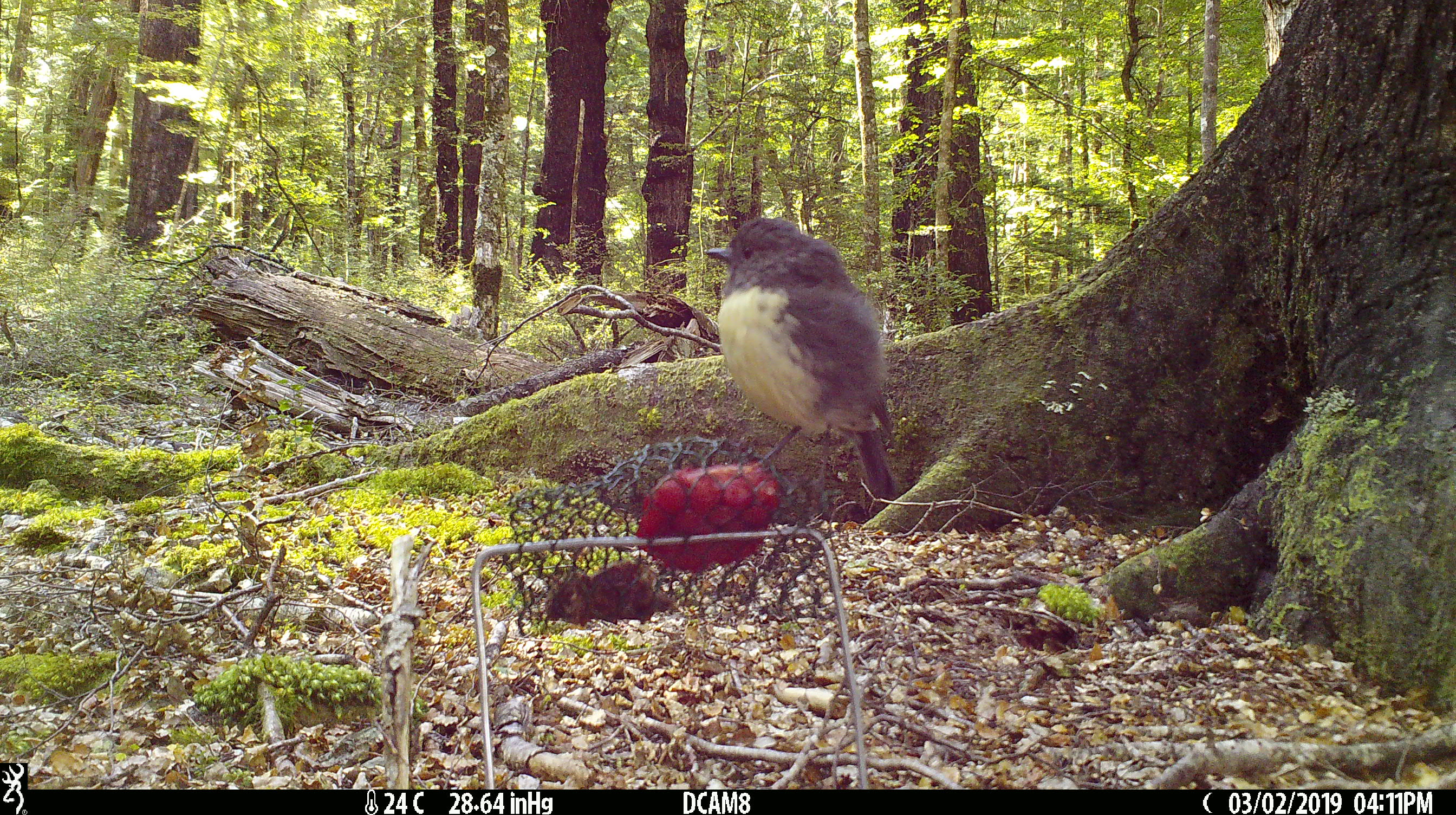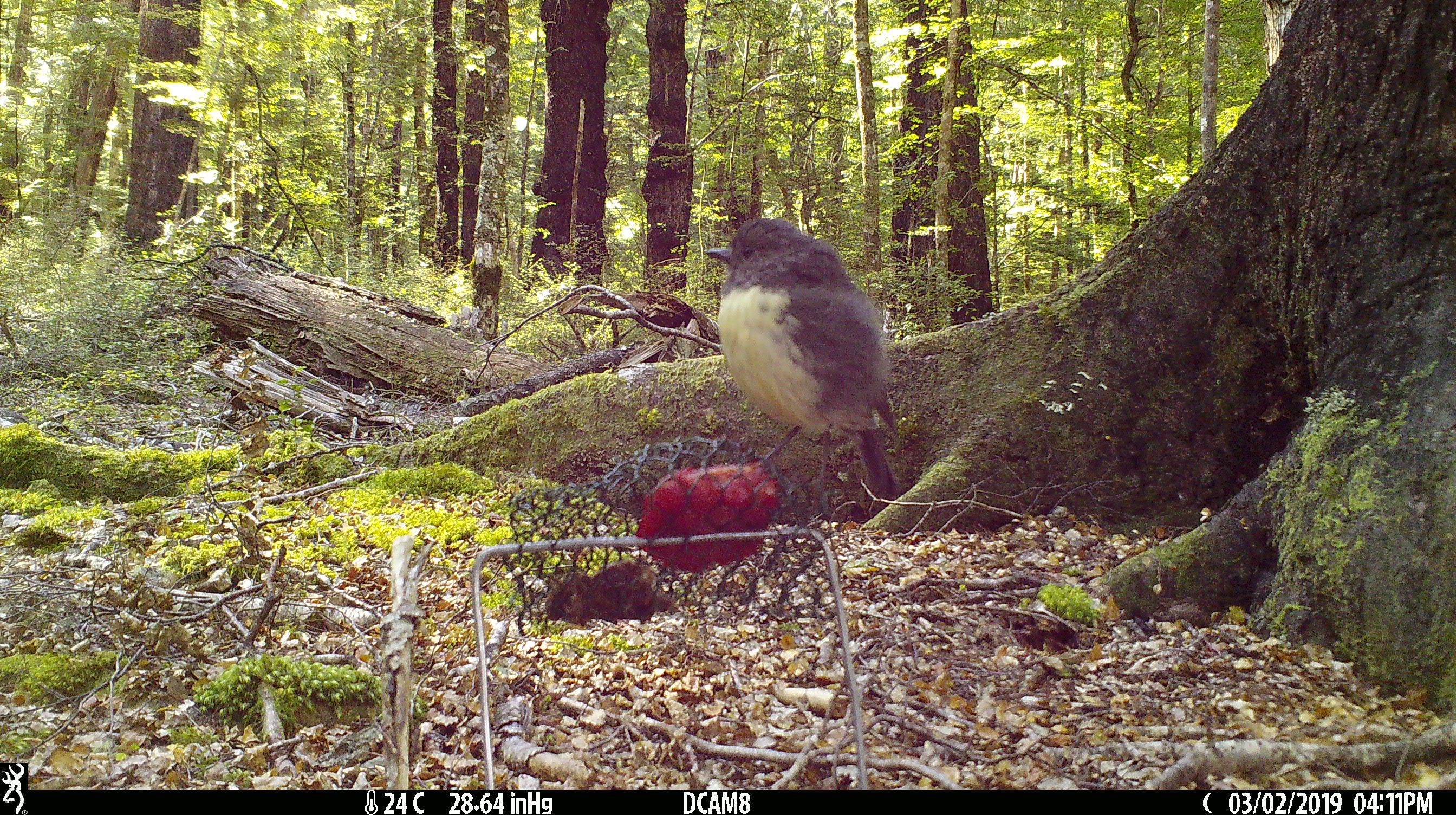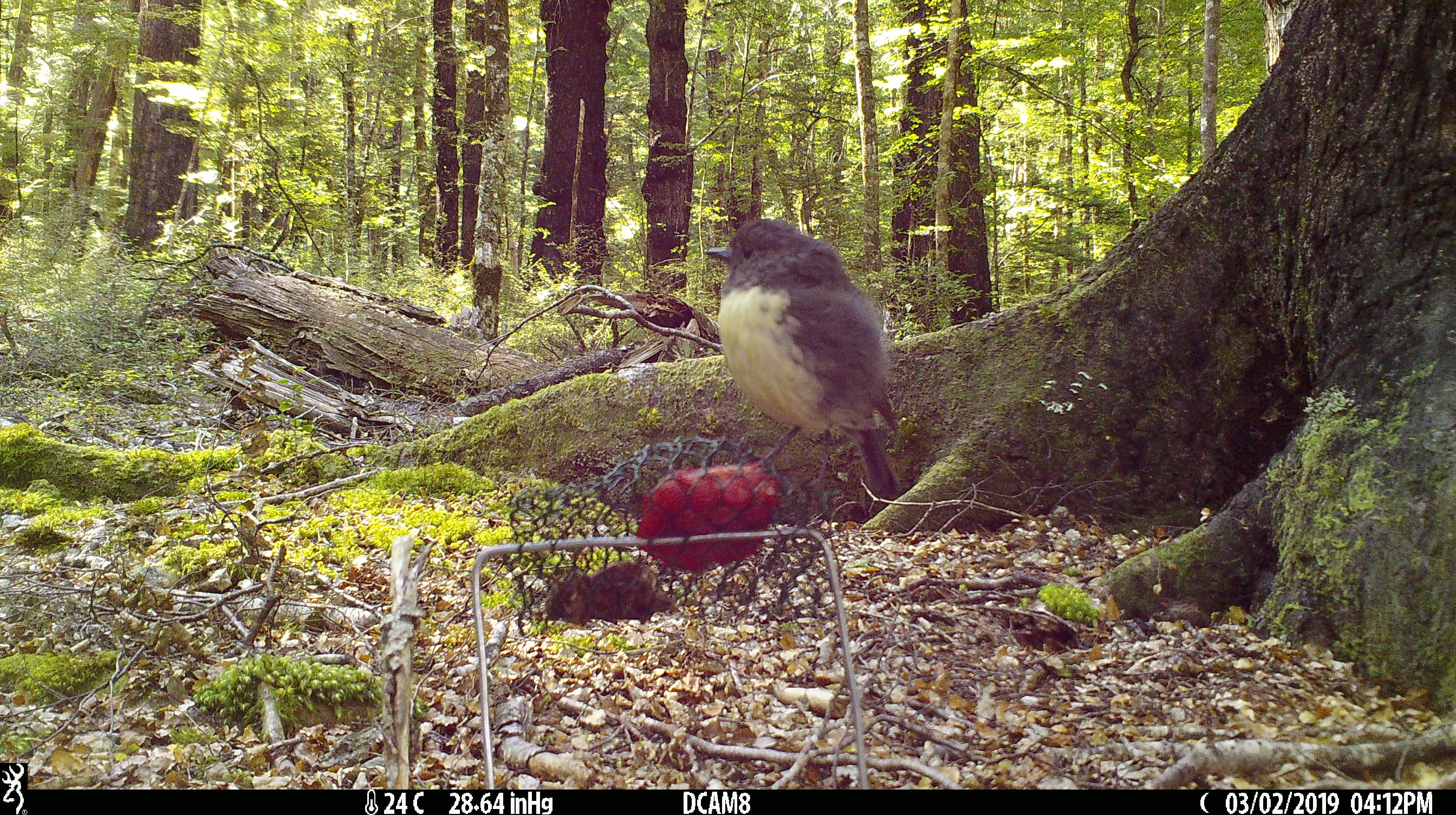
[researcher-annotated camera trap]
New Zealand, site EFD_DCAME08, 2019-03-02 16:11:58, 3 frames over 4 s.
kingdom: Animalia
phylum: Chordata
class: Aves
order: Passeriformes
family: Petroicidae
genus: Petroica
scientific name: Petroica australis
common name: new zealand robin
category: robin